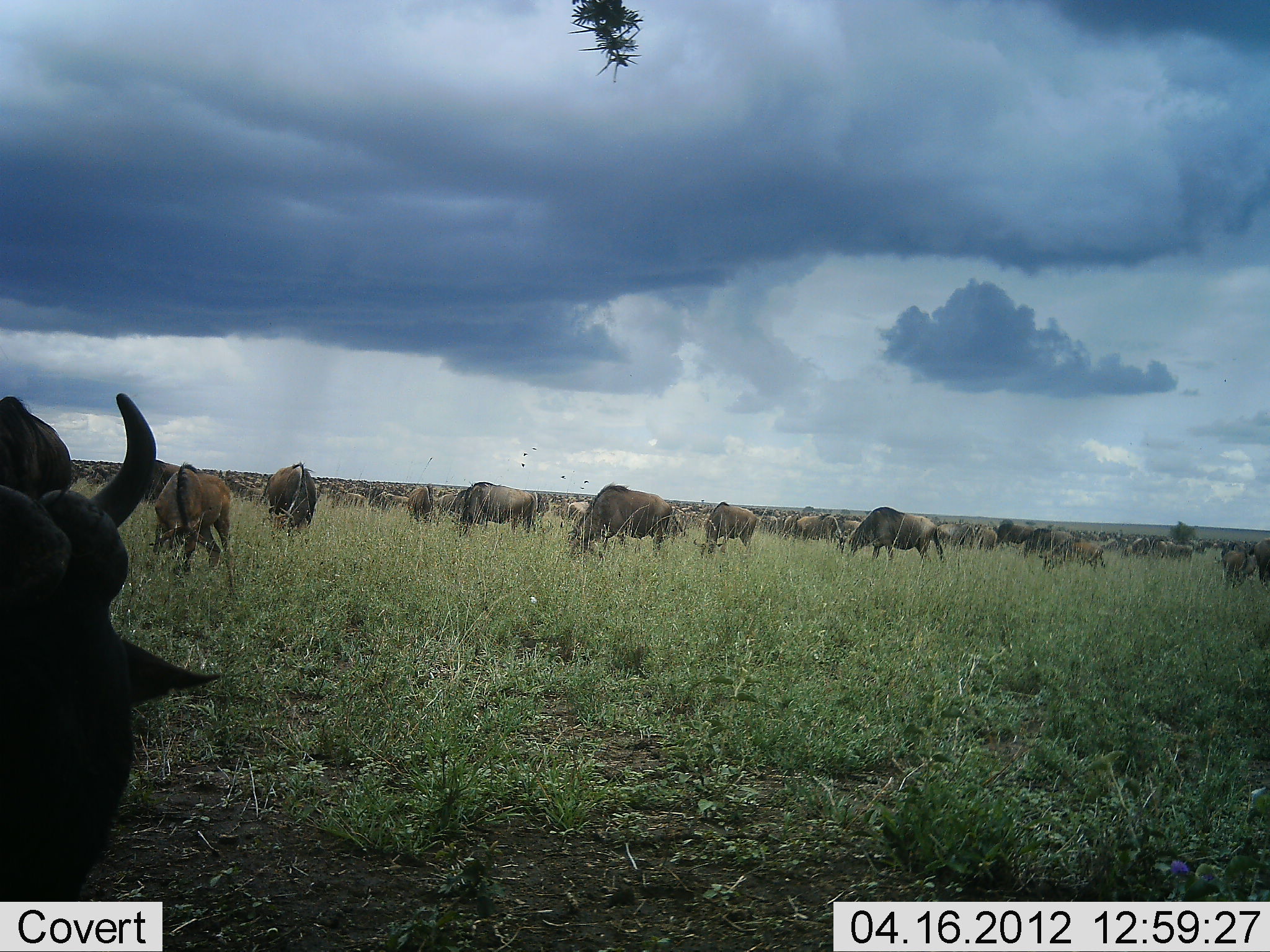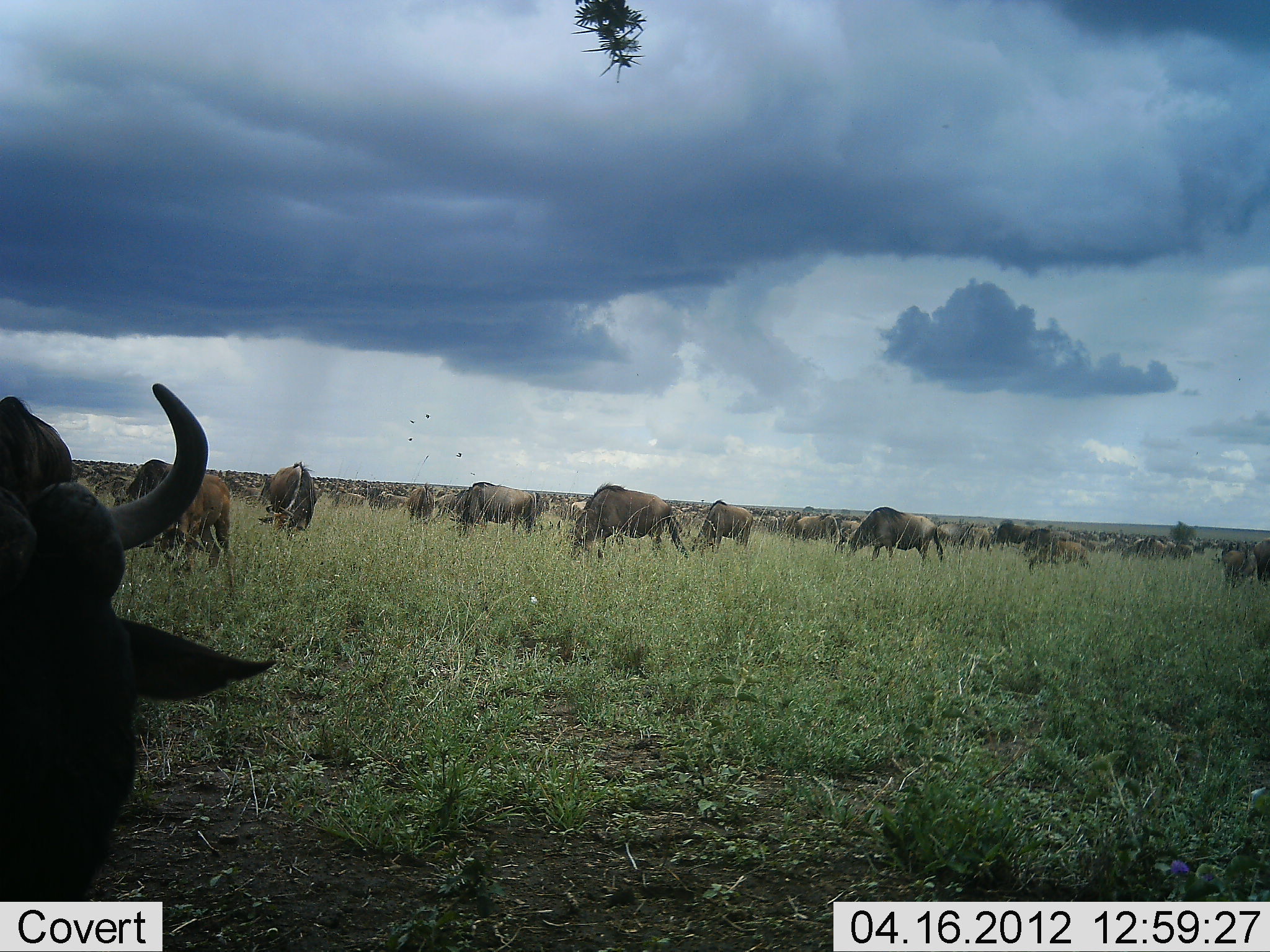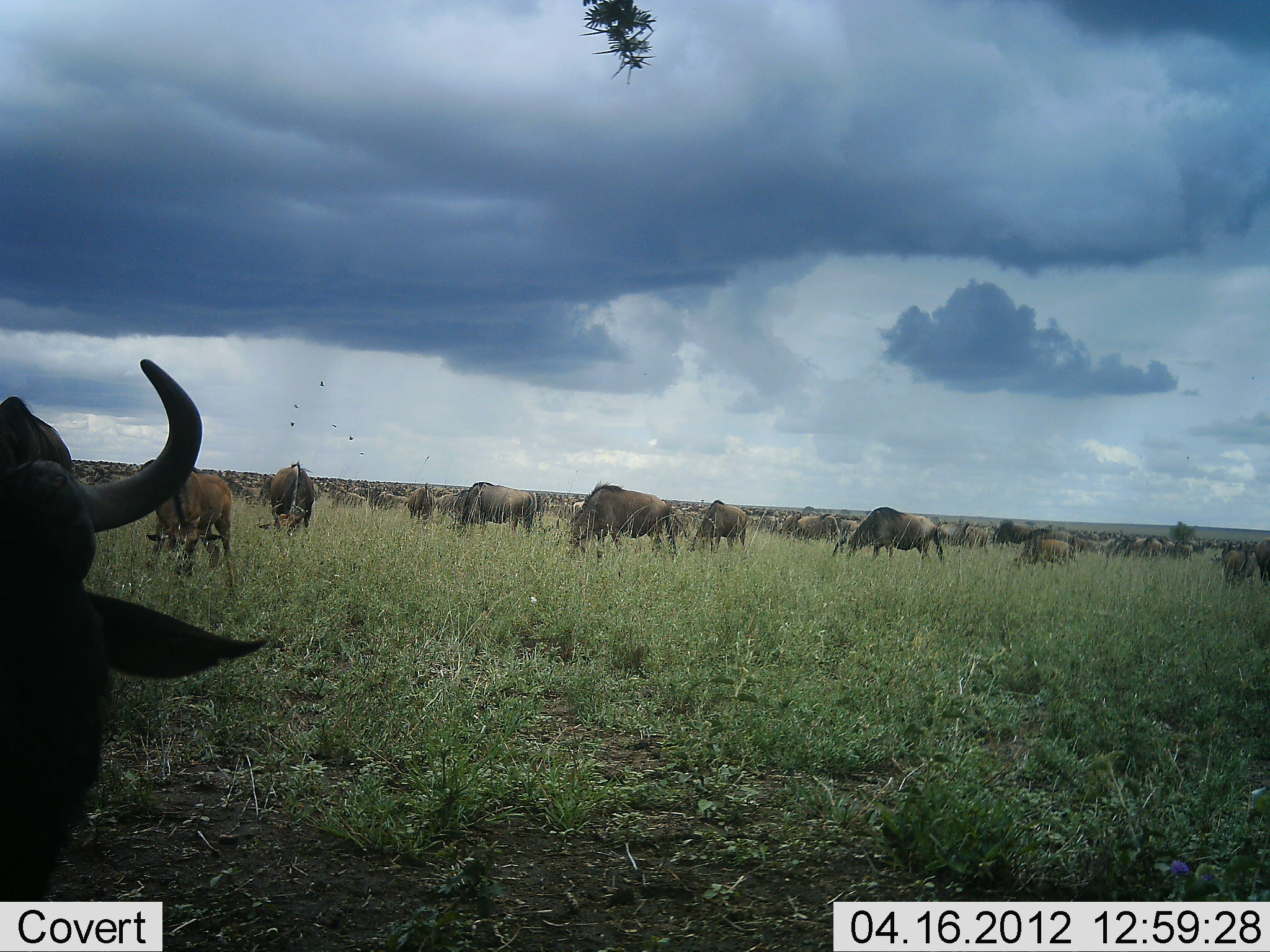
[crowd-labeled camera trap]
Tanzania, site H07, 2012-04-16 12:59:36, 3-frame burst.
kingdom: Animalia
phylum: Chordata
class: Mammalia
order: Artiodactyla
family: Bovidae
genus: Connochaetes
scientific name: Connochaetes taurinus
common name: blue wildebeest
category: wildebeest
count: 51+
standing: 57%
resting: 4%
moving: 39%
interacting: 4%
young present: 25%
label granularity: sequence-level